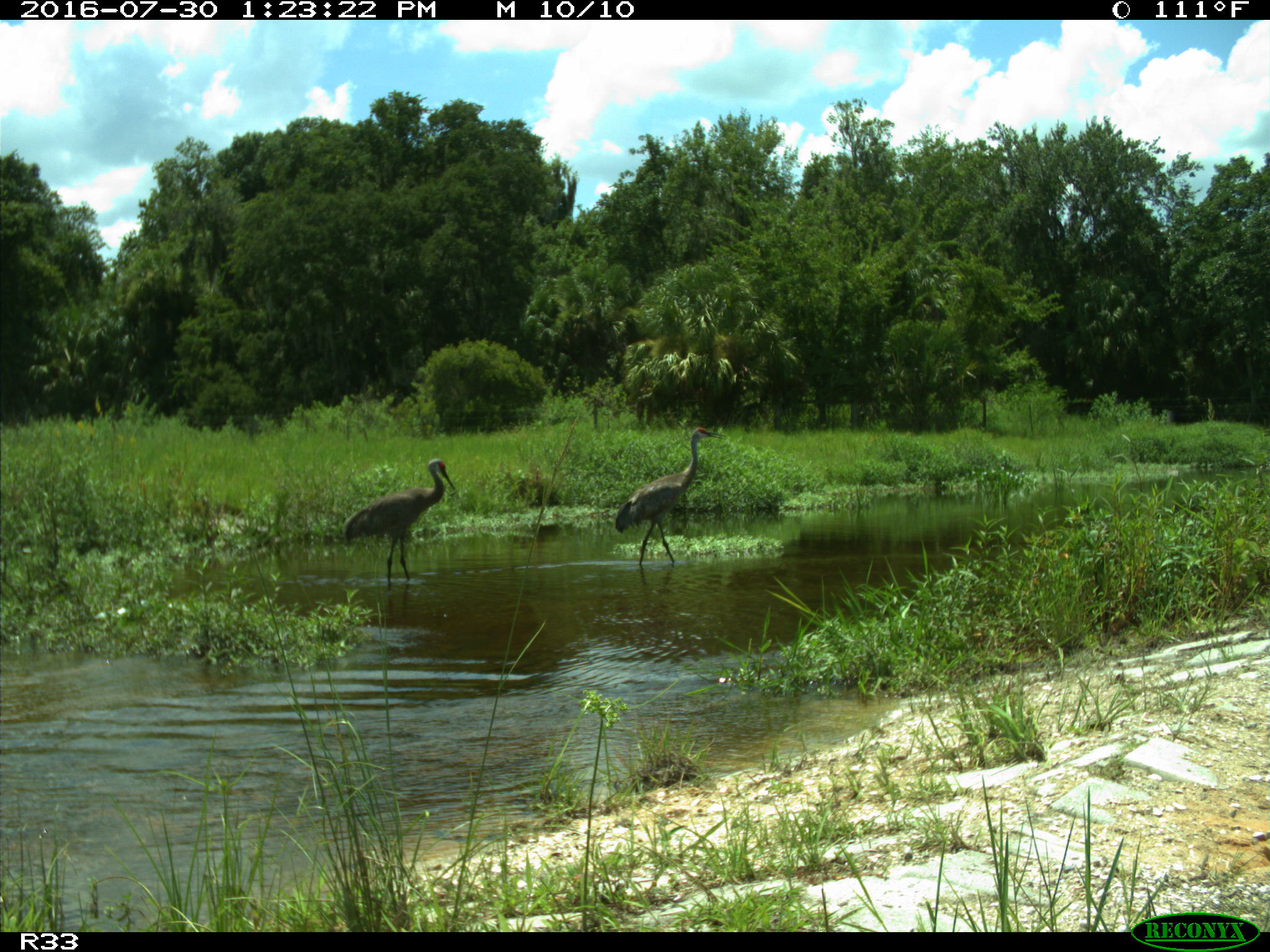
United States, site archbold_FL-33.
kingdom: Animalia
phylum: Chordata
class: Aves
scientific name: Aves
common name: birds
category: unidentified bird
Unidentified bird (birds) (Aves).